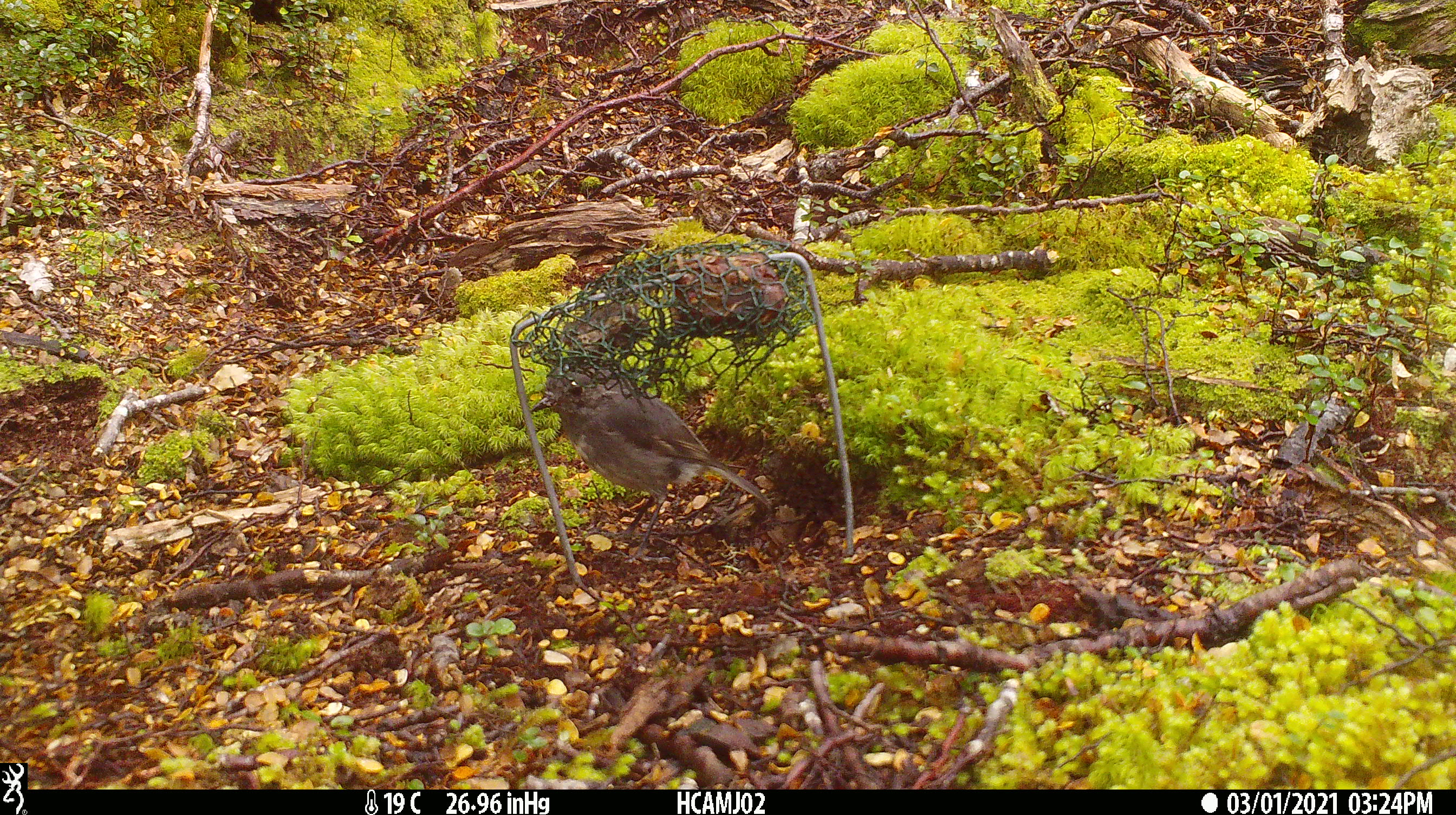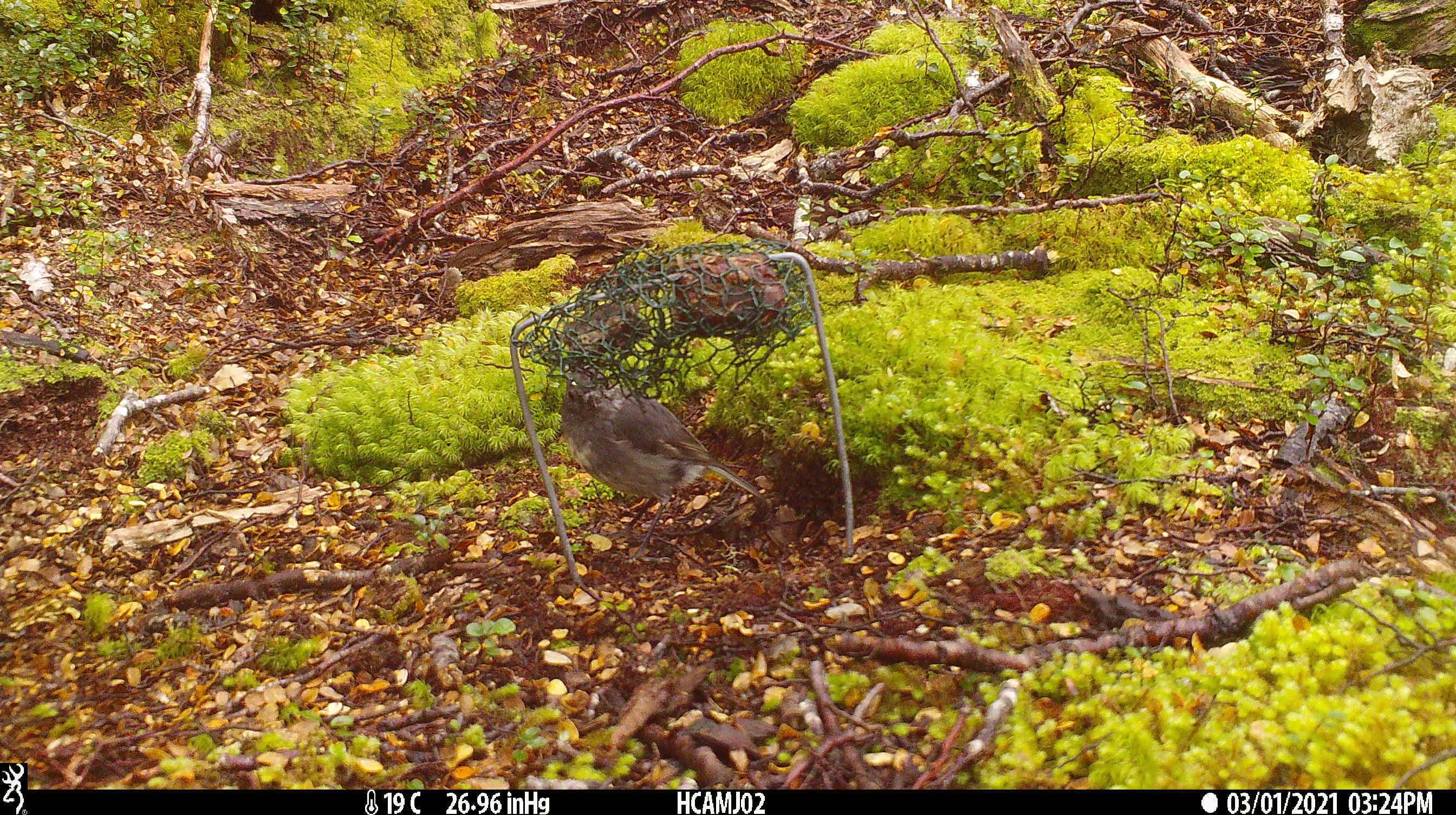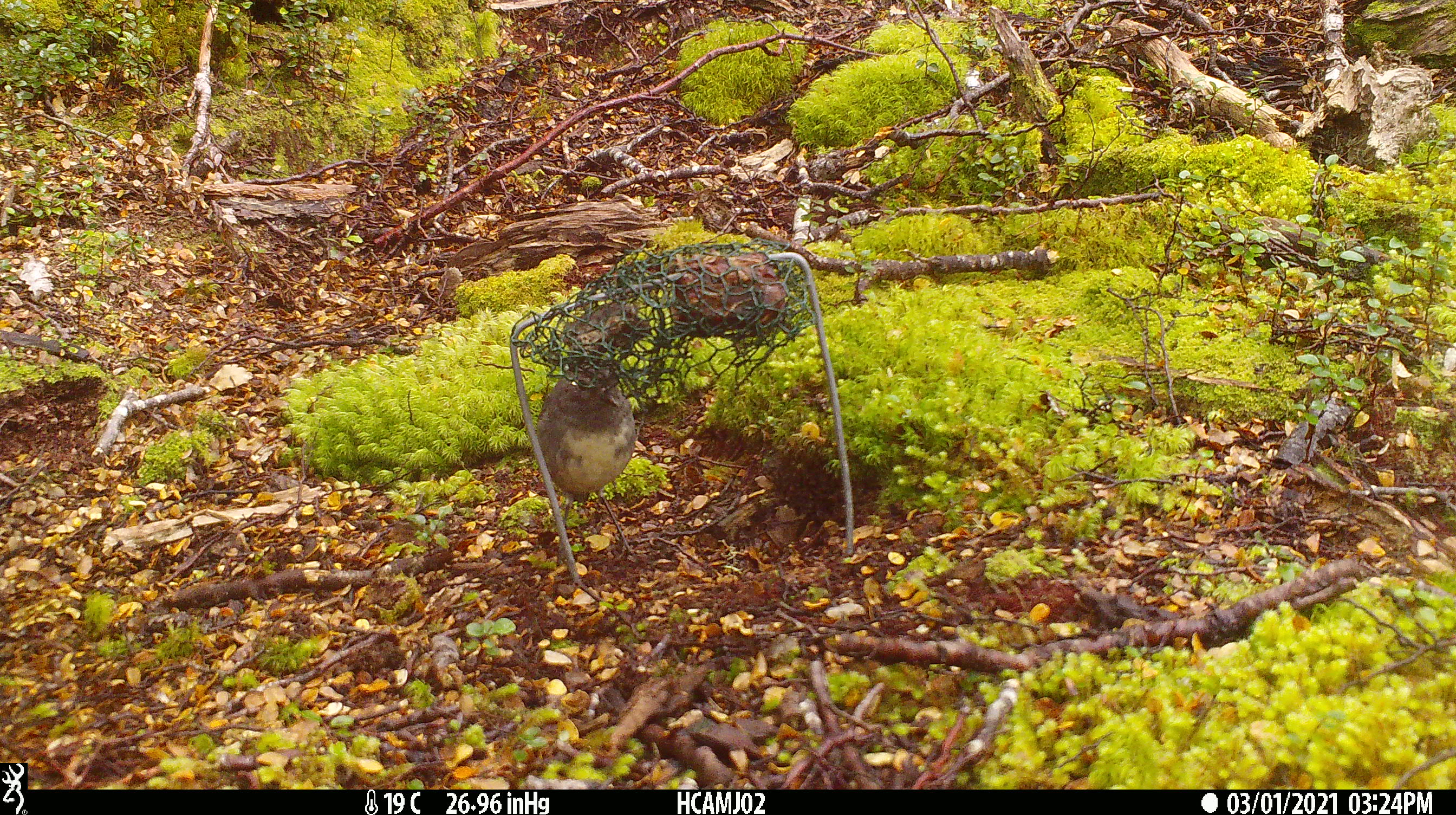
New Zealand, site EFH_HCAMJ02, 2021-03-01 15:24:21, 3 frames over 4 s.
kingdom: Animalia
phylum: Chordata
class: Aves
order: Passeriformes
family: Petroicidae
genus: Petroica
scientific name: Petroica australis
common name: new zealand robin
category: robin